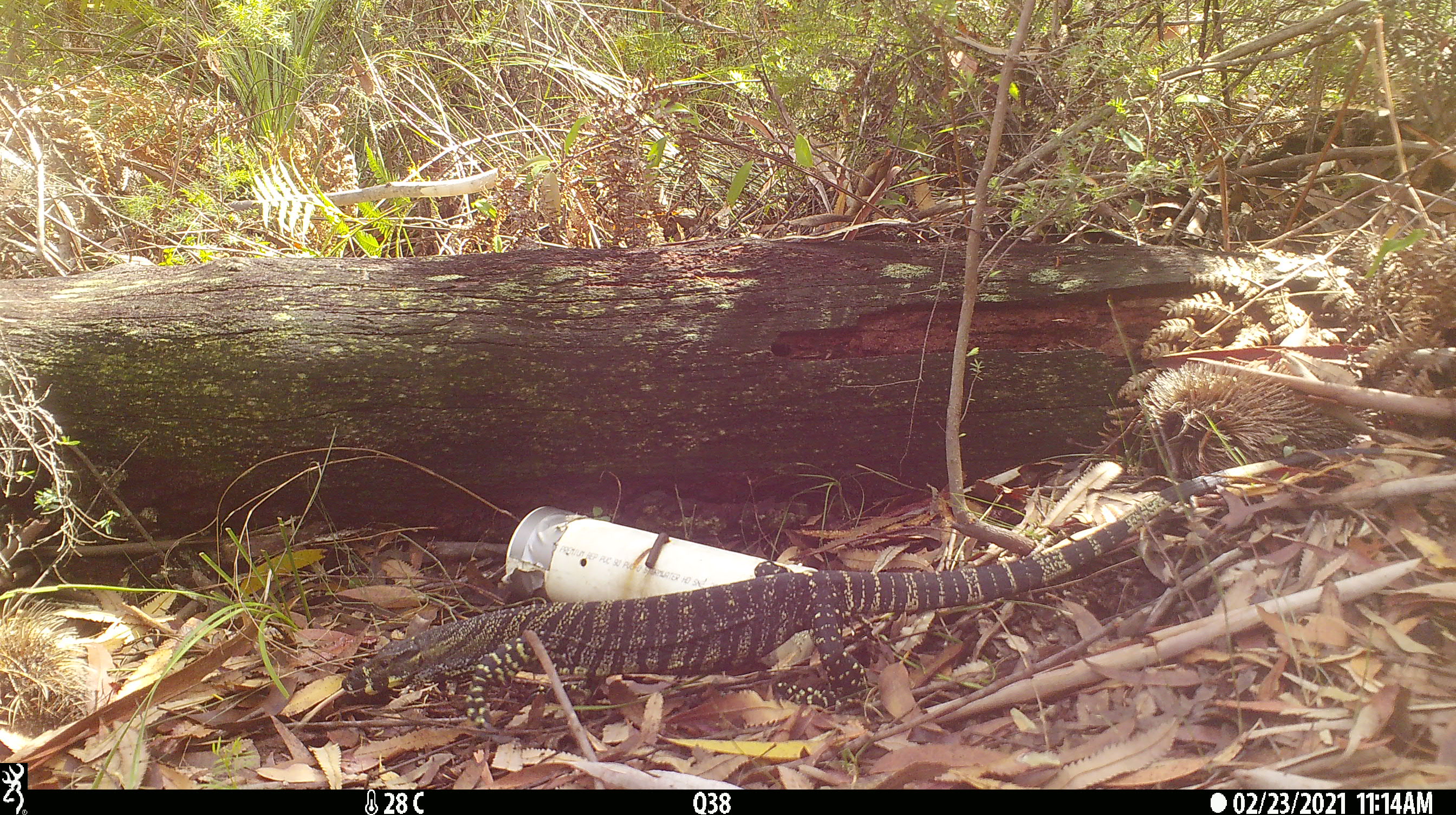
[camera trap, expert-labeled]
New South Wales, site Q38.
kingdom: Animalia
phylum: Chordata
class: Reptilia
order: Squamata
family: Varanidae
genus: Varanus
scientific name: Varanus varius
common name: lace monitor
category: goanna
Goanna (lace monitor) (Varanus varius).